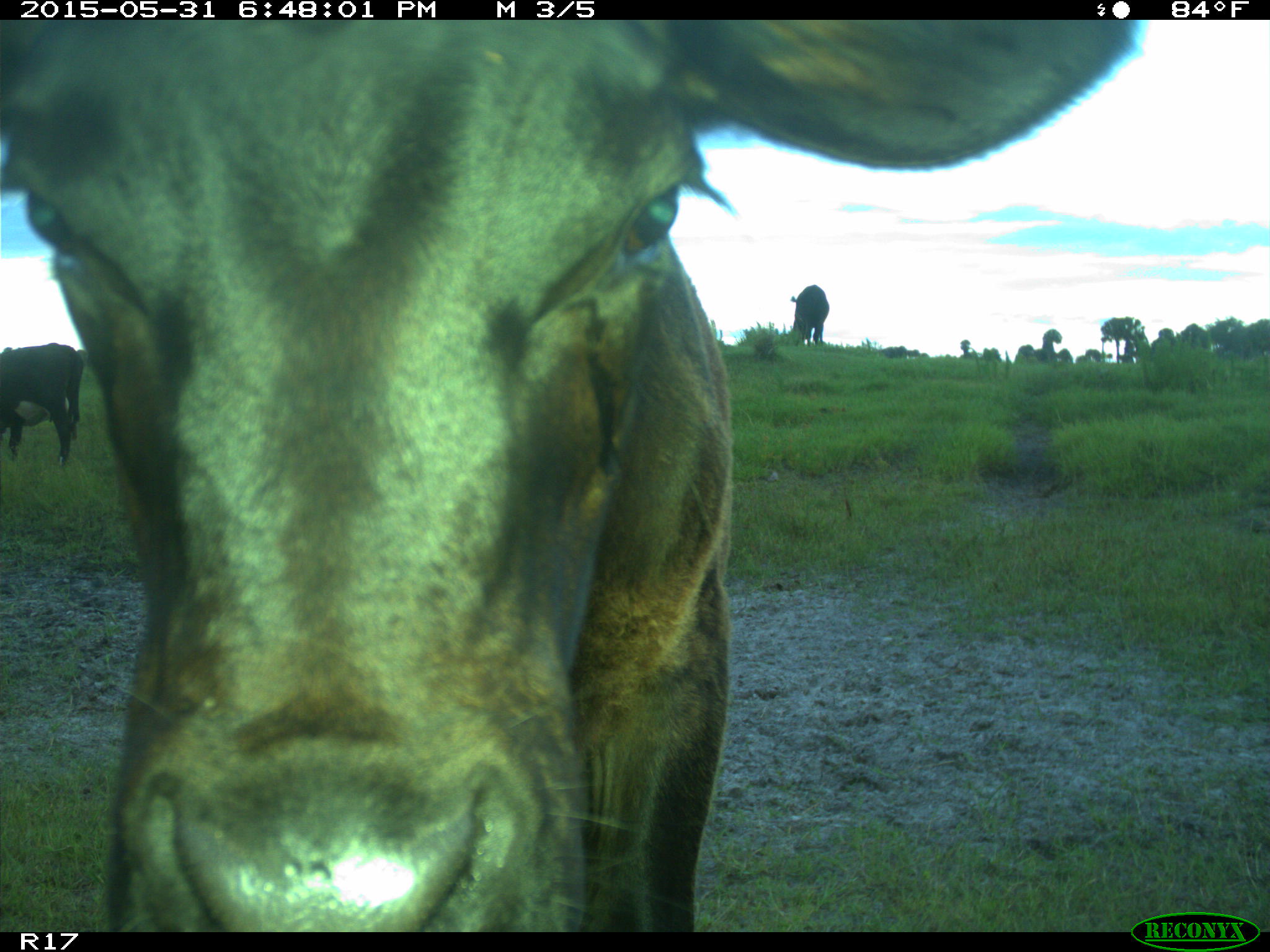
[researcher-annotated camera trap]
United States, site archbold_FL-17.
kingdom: Animalia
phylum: Chordata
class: Mammalia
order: Artiodactyla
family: Bovidae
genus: Bos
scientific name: Bos taurus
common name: domestic cow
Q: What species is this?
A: Bos taurus (domestic cow).